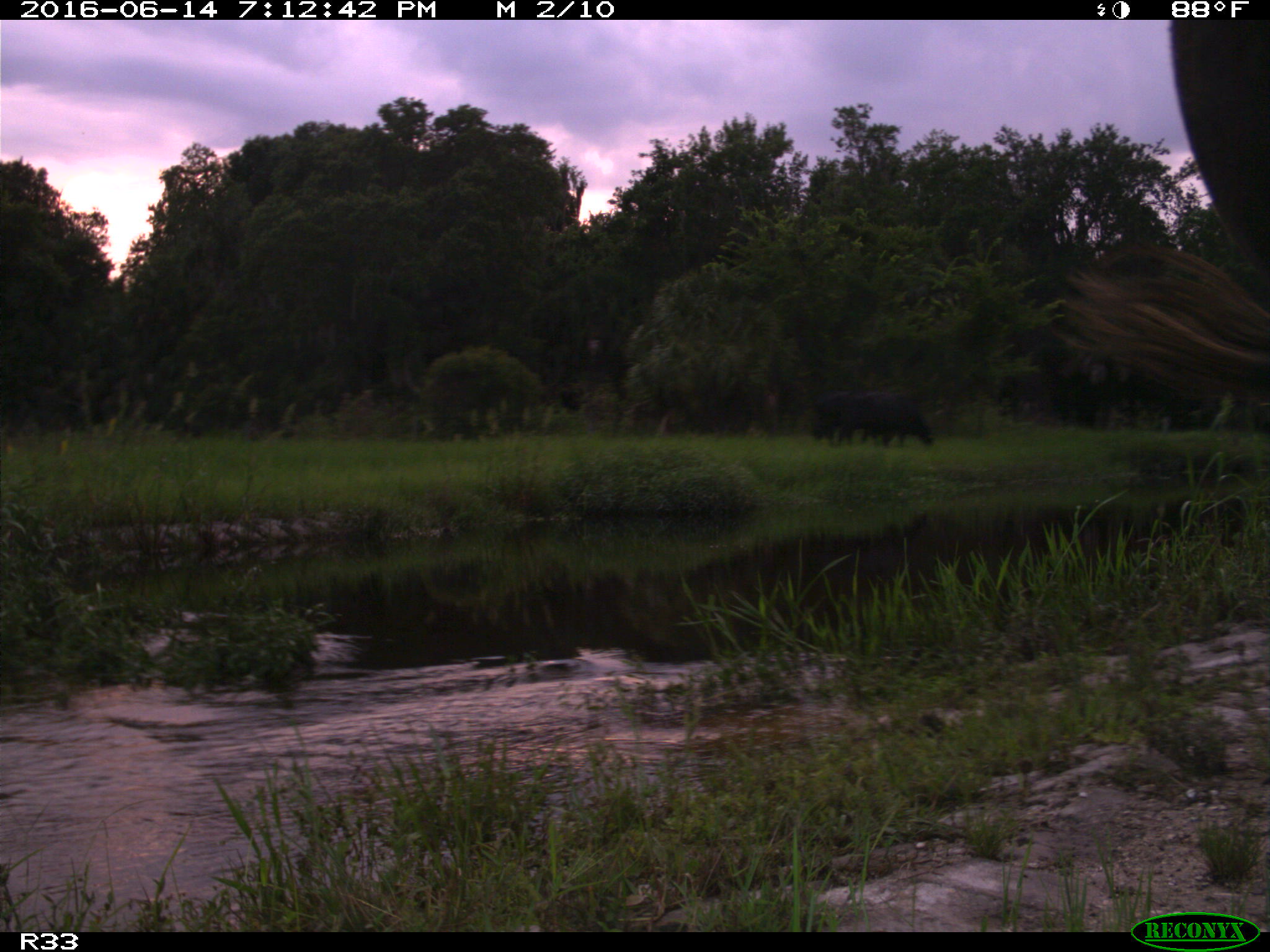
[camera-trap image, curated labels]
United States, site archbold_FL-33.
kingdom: Animalia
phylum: Chordata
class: Mammalia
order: Artiodactyla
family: Bovidae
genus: Bos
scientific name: Bos taurus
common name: domestic cow